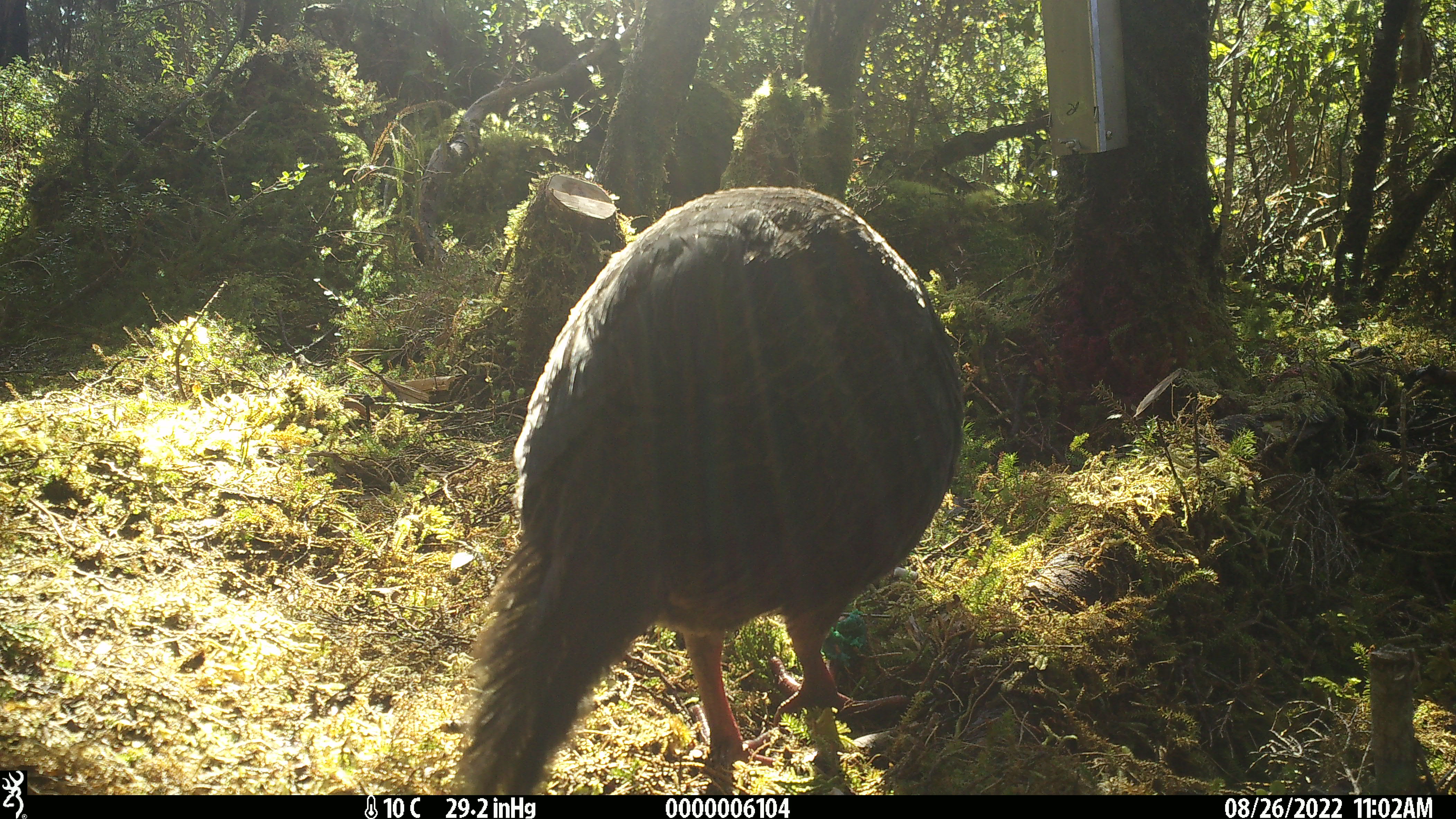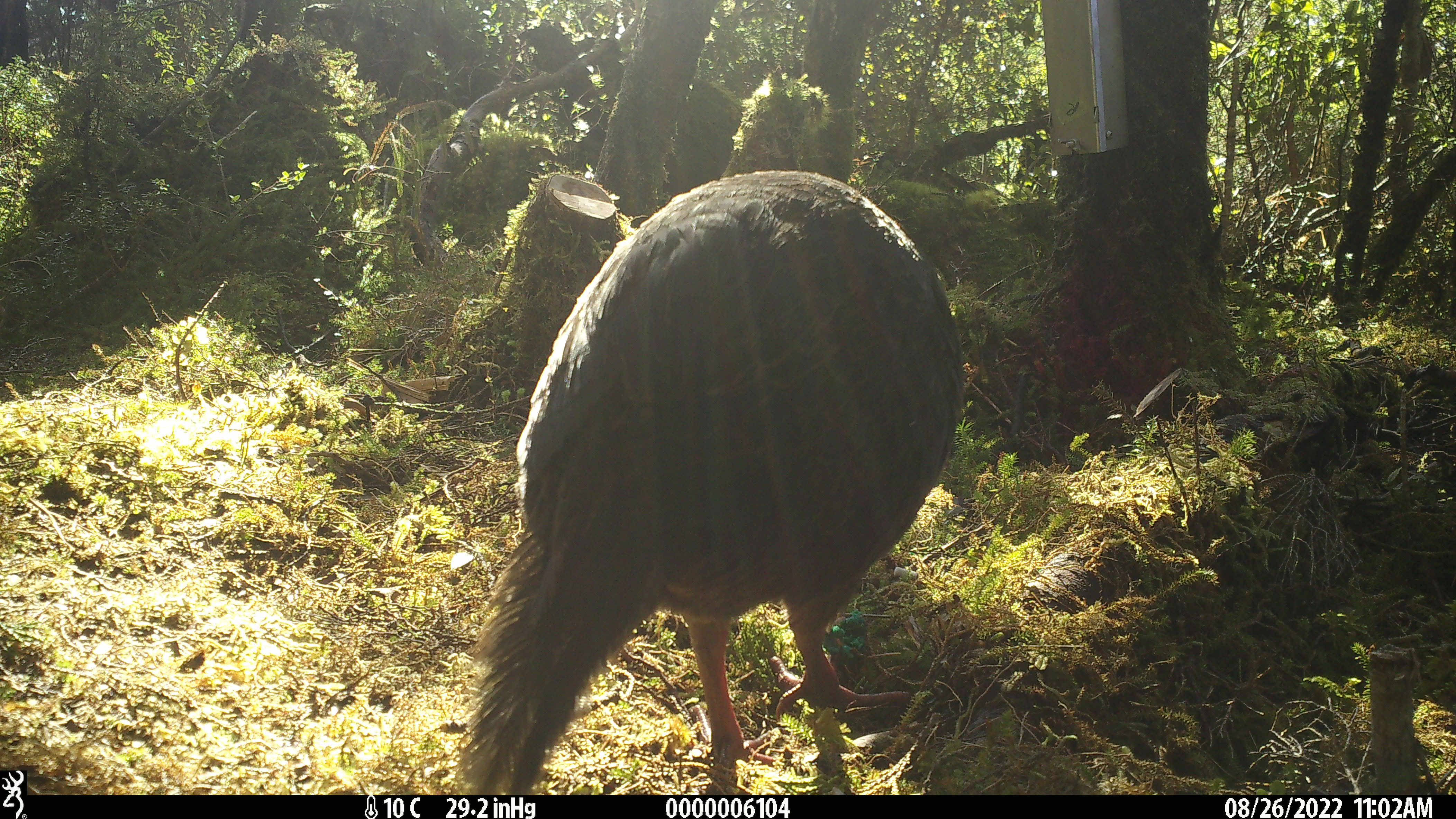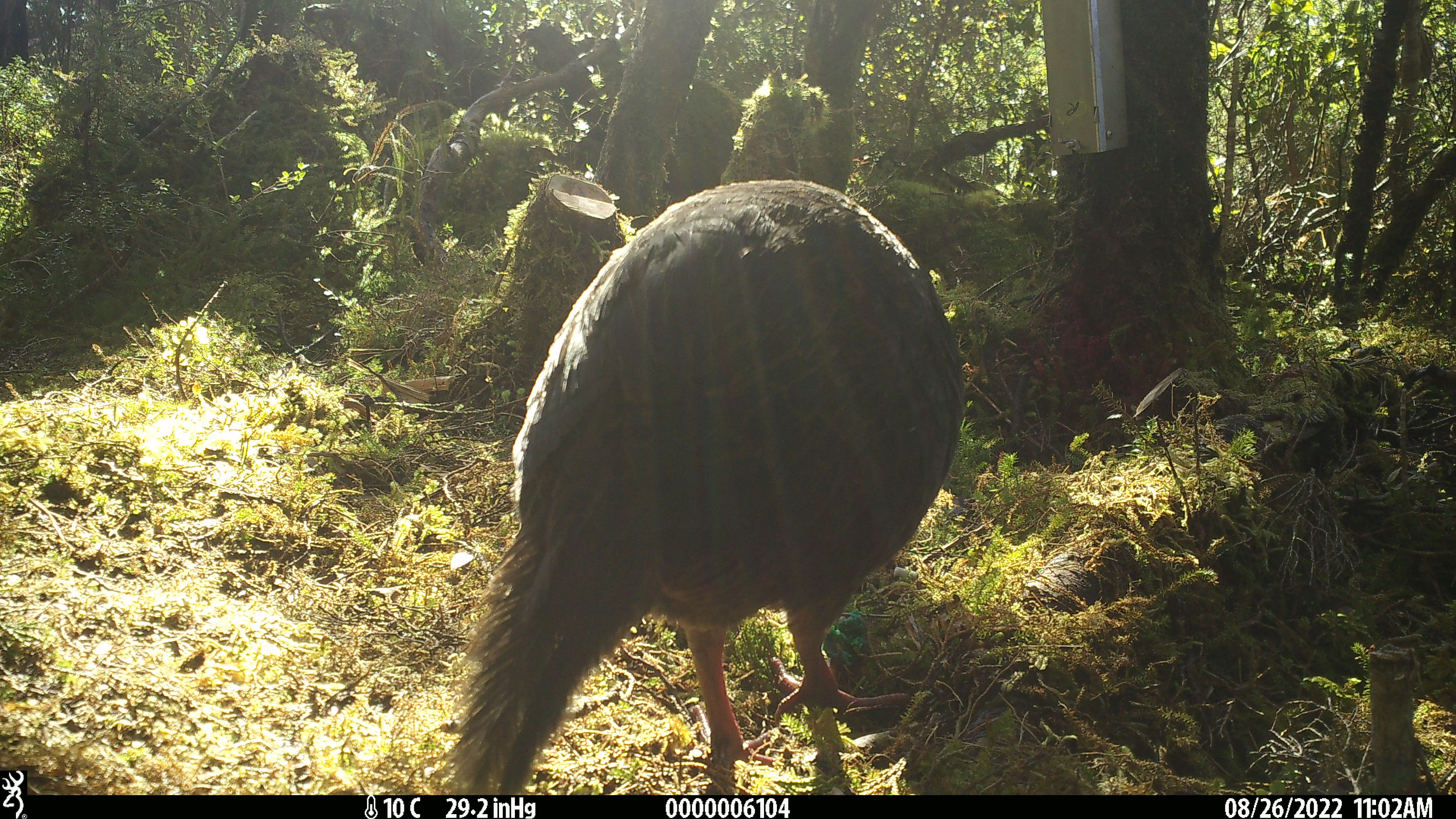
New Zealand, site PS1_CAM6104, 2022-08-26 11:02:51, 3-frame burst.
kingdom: Animalia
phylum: Chordata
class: Aves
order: Gruiformes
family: Rallidae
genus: Gallirallus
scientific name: Gallirallus australis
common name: weka